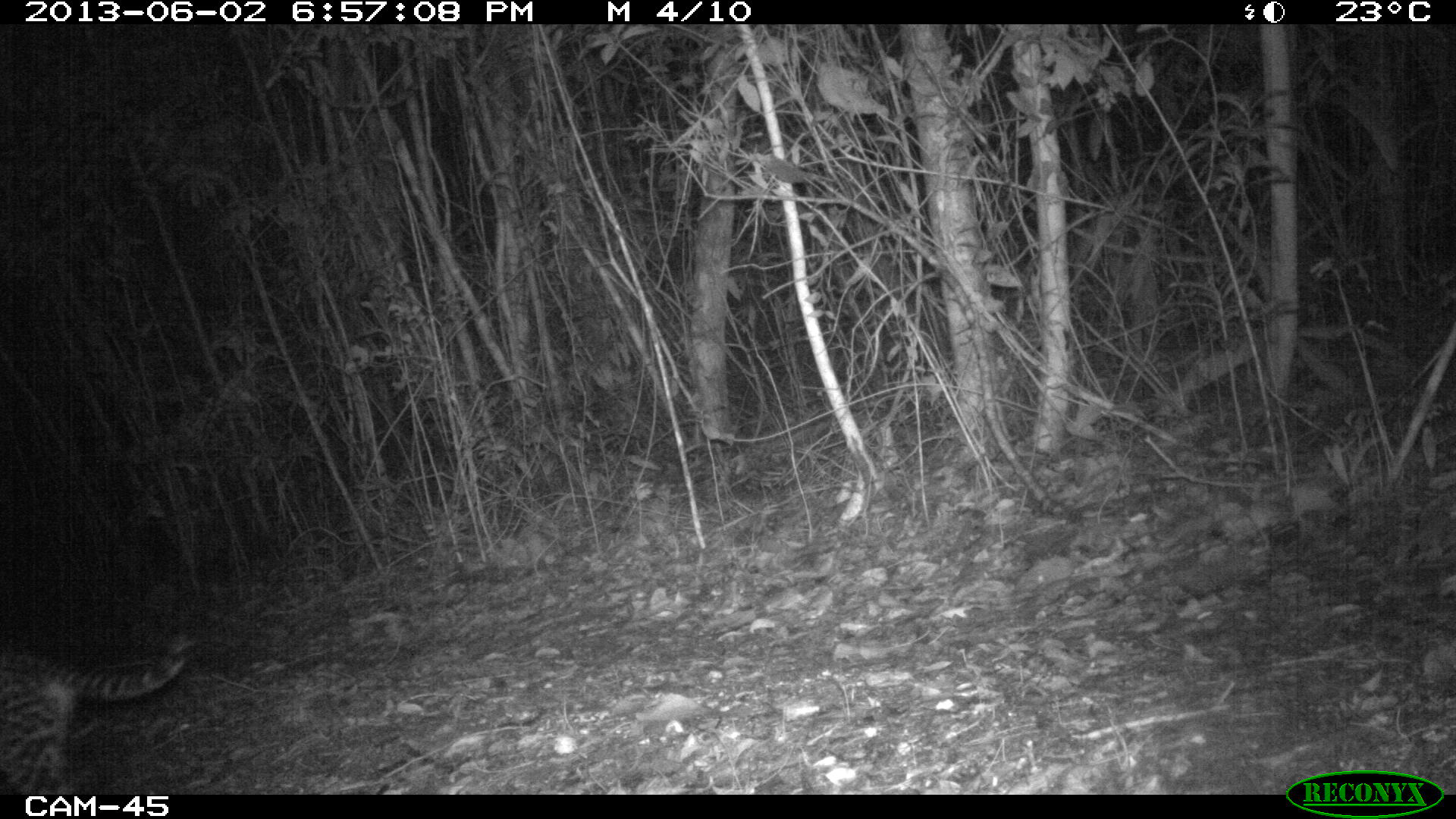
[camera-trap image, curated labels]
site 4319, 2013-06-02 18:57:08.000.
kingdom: Animalia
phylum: Chordata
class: Mammalia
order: Carnivora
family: Felidae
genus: Leopardus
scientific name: Leopardus pardalis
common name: ocelot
Leopardus pardalis (ocelot), count 1, sex female.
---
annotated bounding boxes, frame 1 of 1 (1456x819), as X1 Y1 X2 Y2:
leopardus pardalis: 0 638 191 795